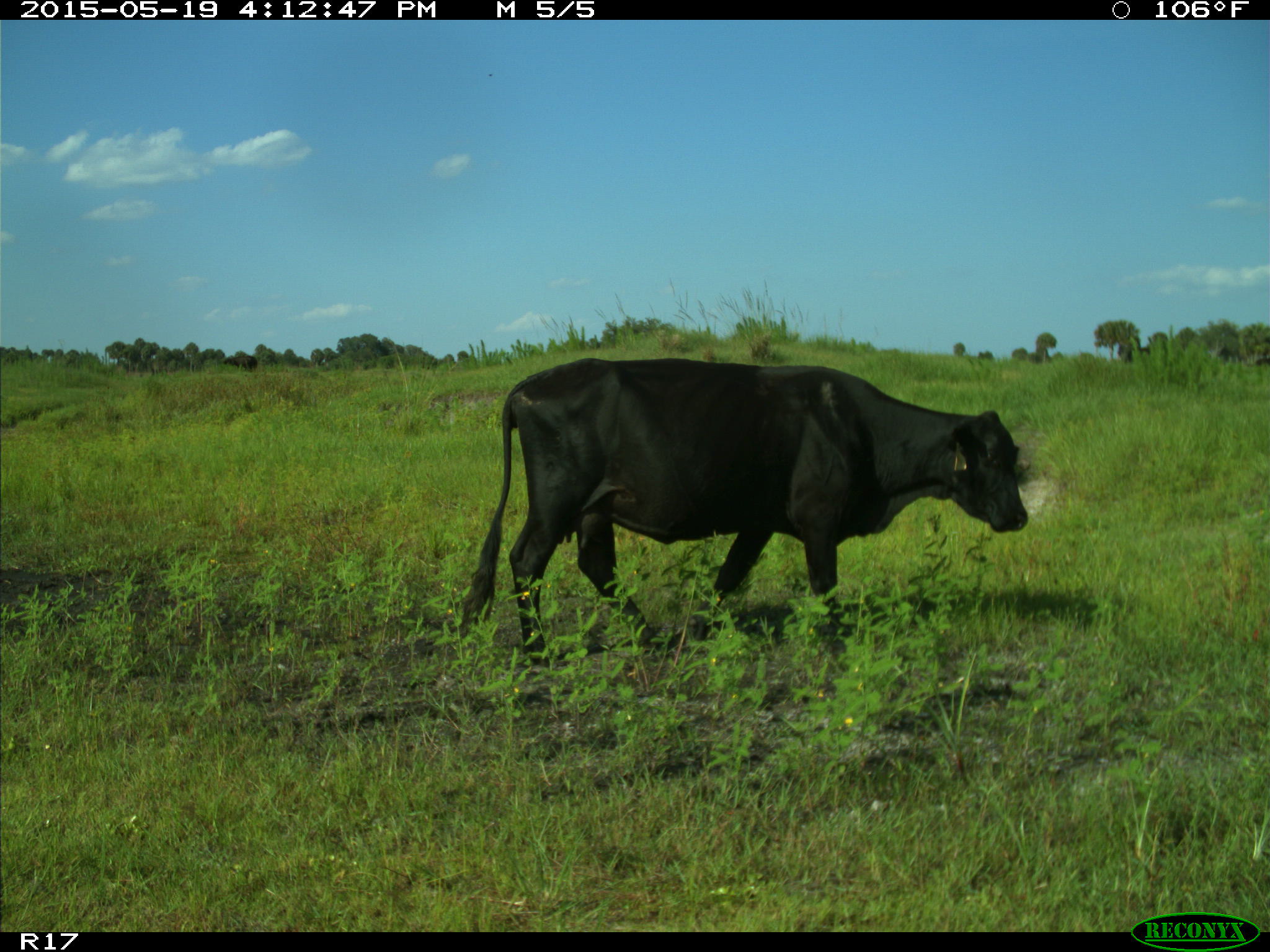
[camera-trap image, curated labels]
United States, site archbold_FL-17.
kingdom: Animalia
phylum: Chordata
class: Mammalia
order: Artiodactyla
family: Bovidae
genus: Bos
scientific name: Bos taurus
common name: domestic cow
Bos taurus (domestic cow).